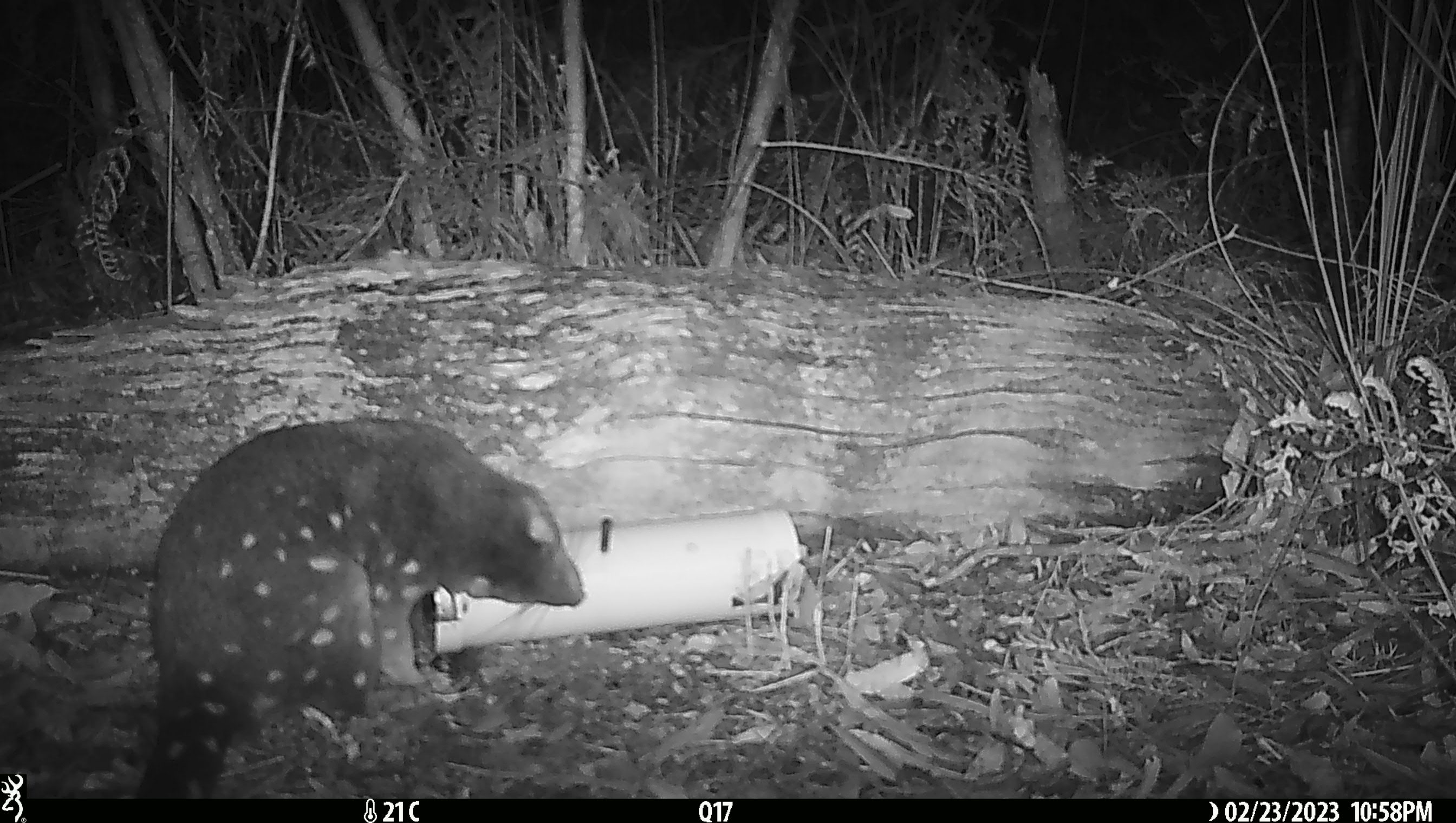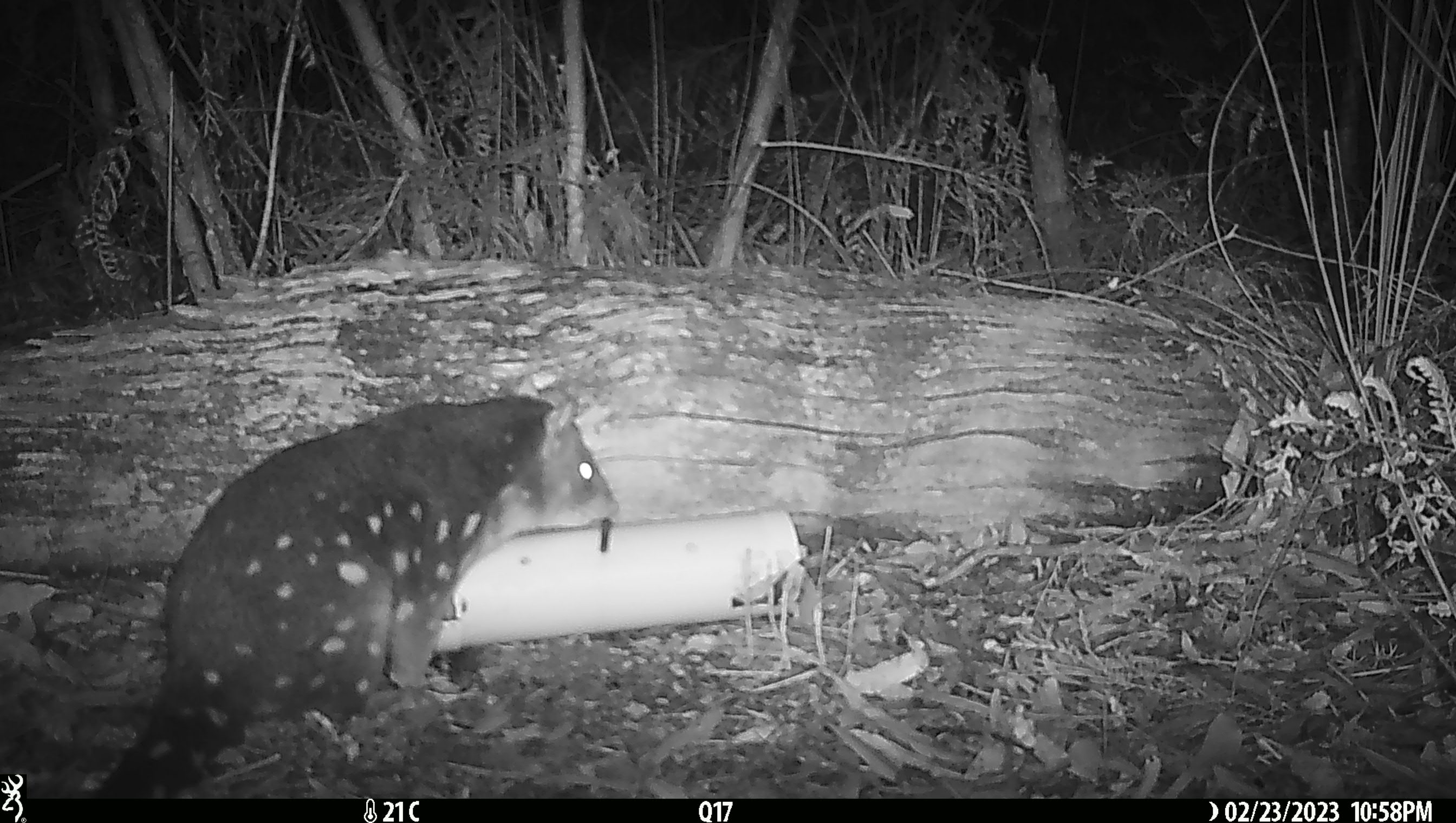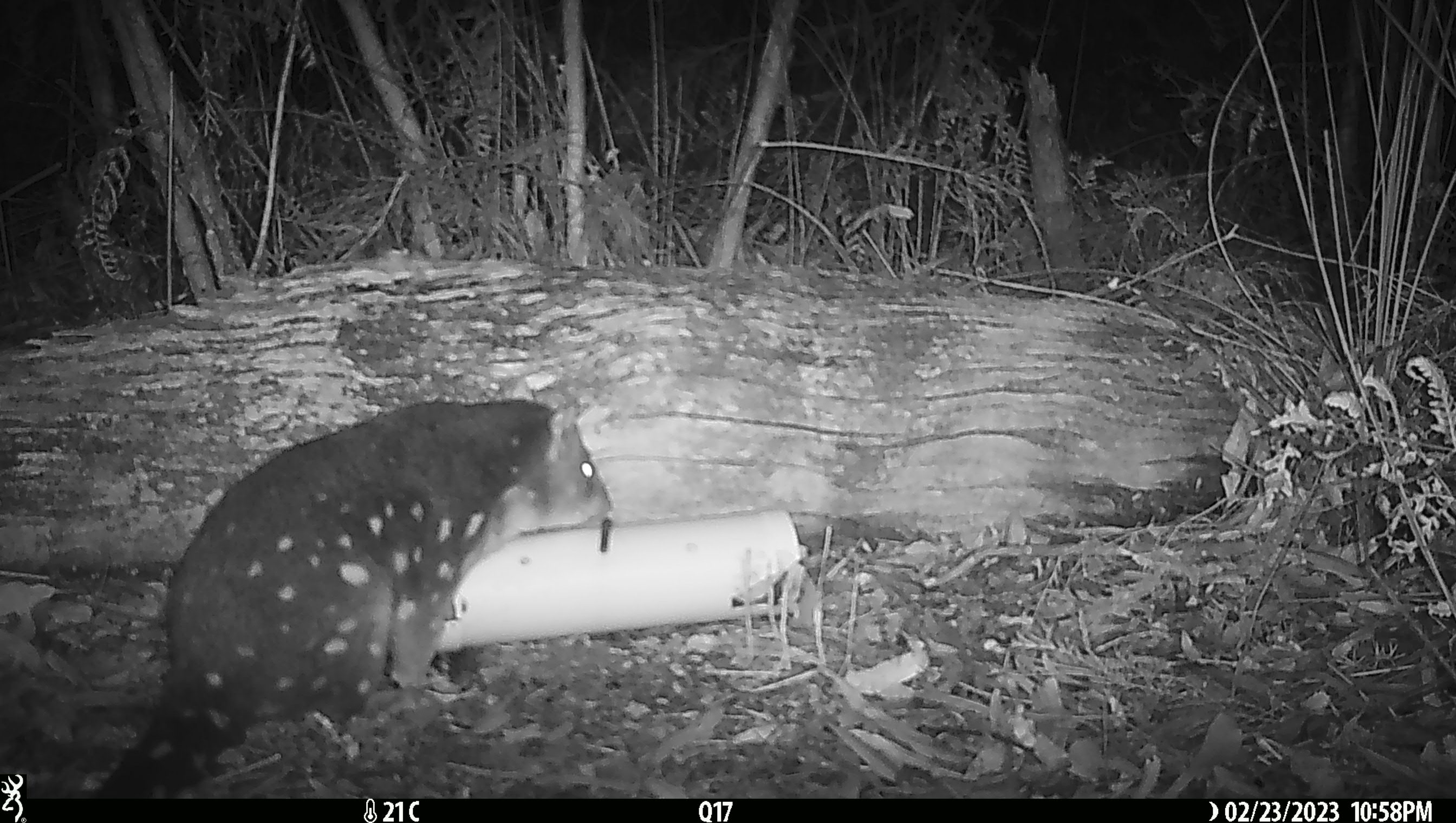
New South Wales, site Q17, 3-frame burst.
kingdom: Animalia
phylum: Chordata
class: Mammalia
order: Dasyuromorphia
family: Dasyuridae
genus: Dasyurus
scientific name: Dasyurus maculatus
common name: spotted-tailed quoll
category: quoll